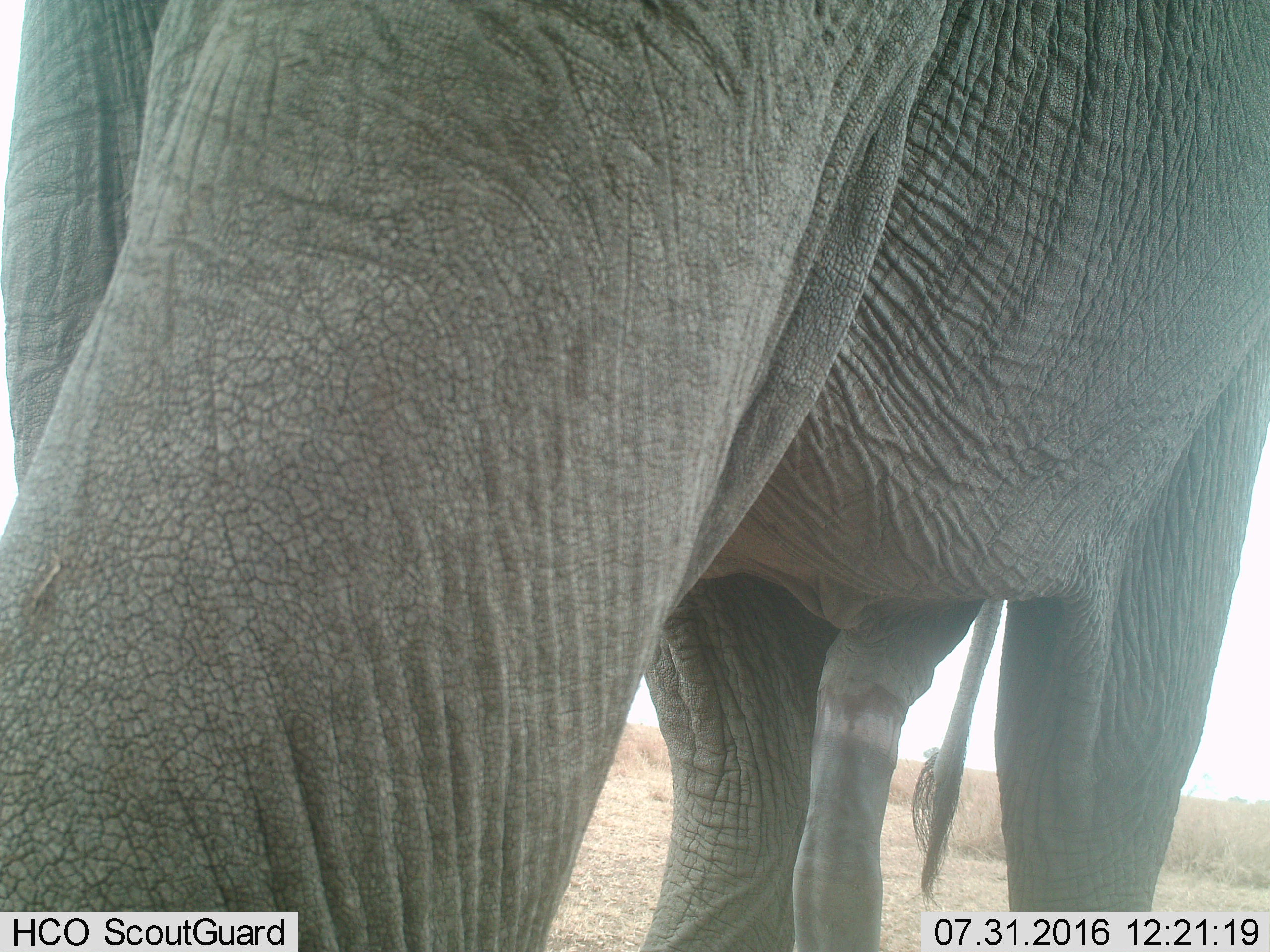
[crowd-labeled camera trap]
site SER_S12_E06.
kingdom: Animalia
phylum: Chordata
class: Mammalia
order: Proboscidea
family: Elephantidae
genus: Loxodonta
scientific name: Loxodonta africana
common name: african bush elephant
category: elephant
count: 1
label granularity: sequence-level